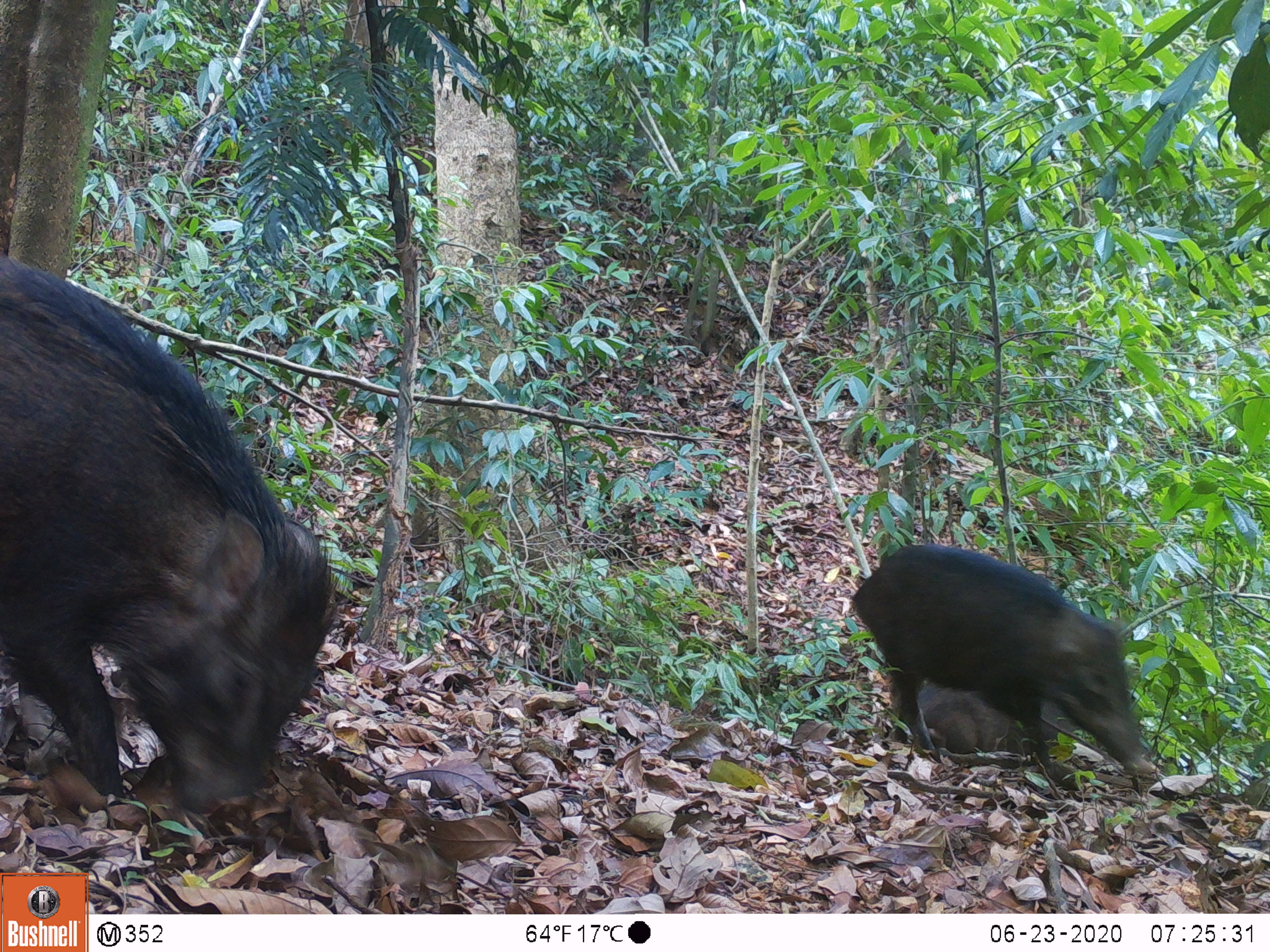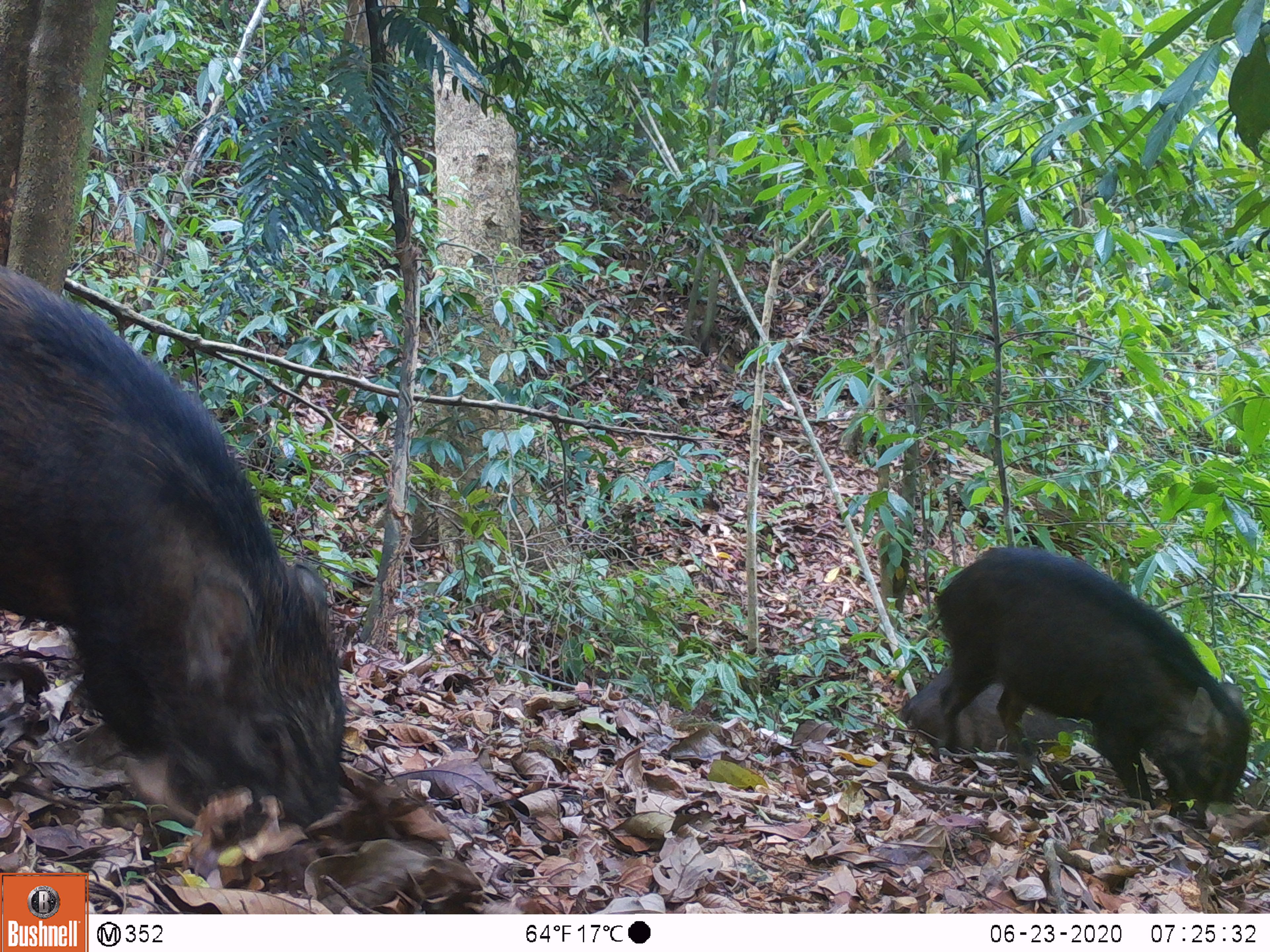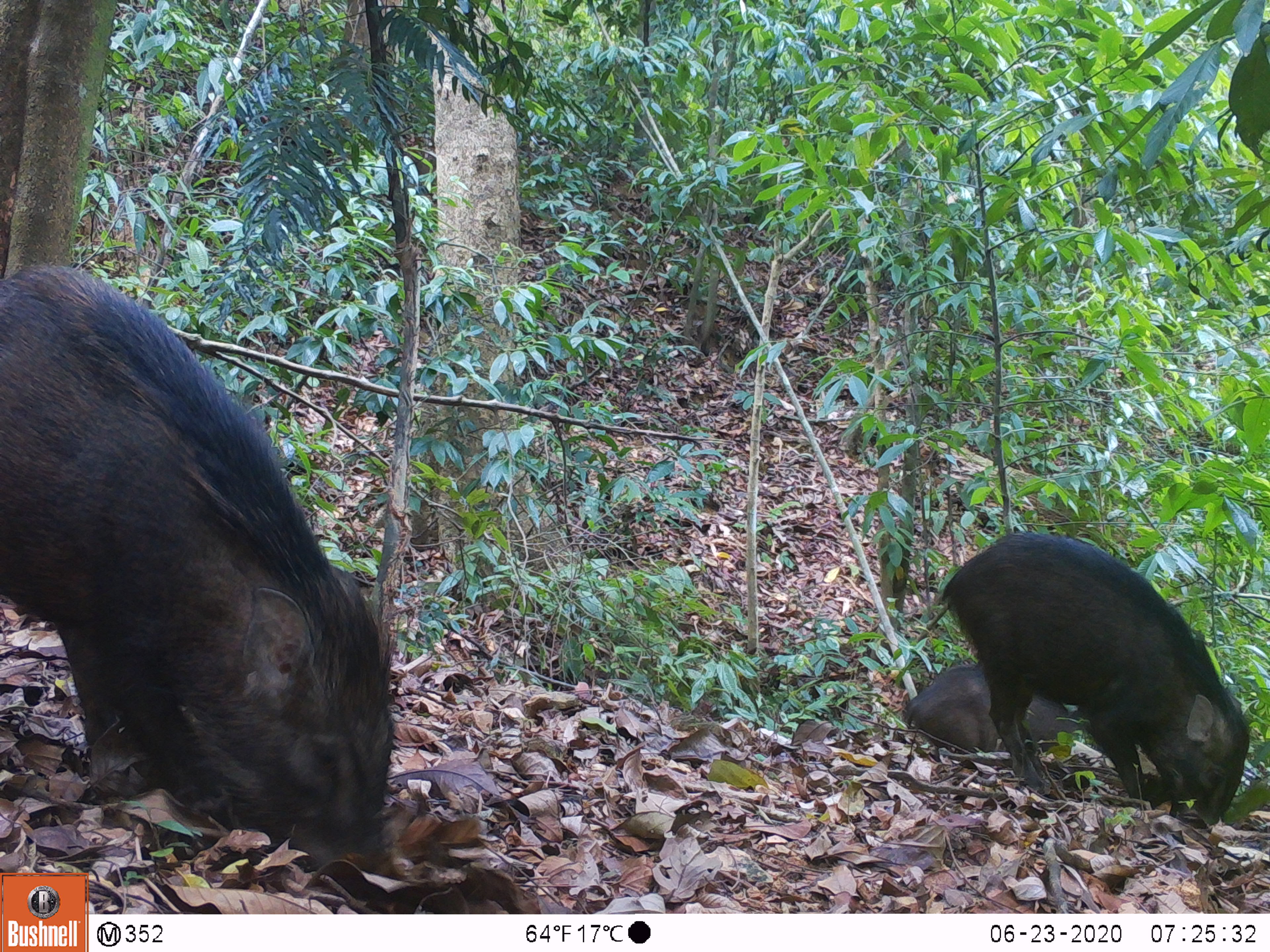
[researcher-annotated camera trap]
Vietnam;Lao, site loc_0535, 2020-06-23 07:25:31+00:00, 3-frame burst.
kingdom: Animalia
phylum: Chordata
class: Mammalia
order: Artiodactyla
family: Suidae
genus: Sus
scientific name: Sus scrofa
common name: eurasian wild pig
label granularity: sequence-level